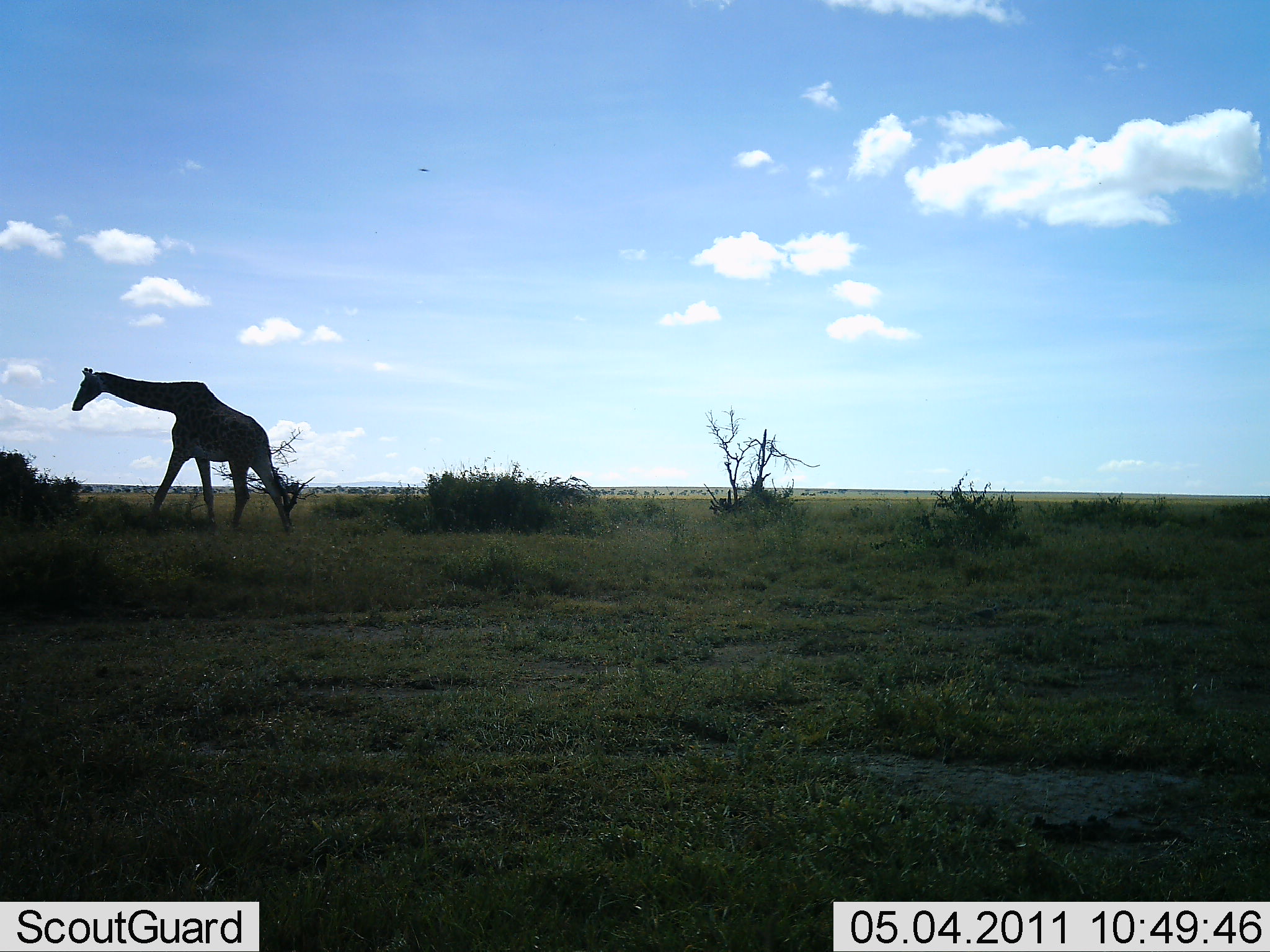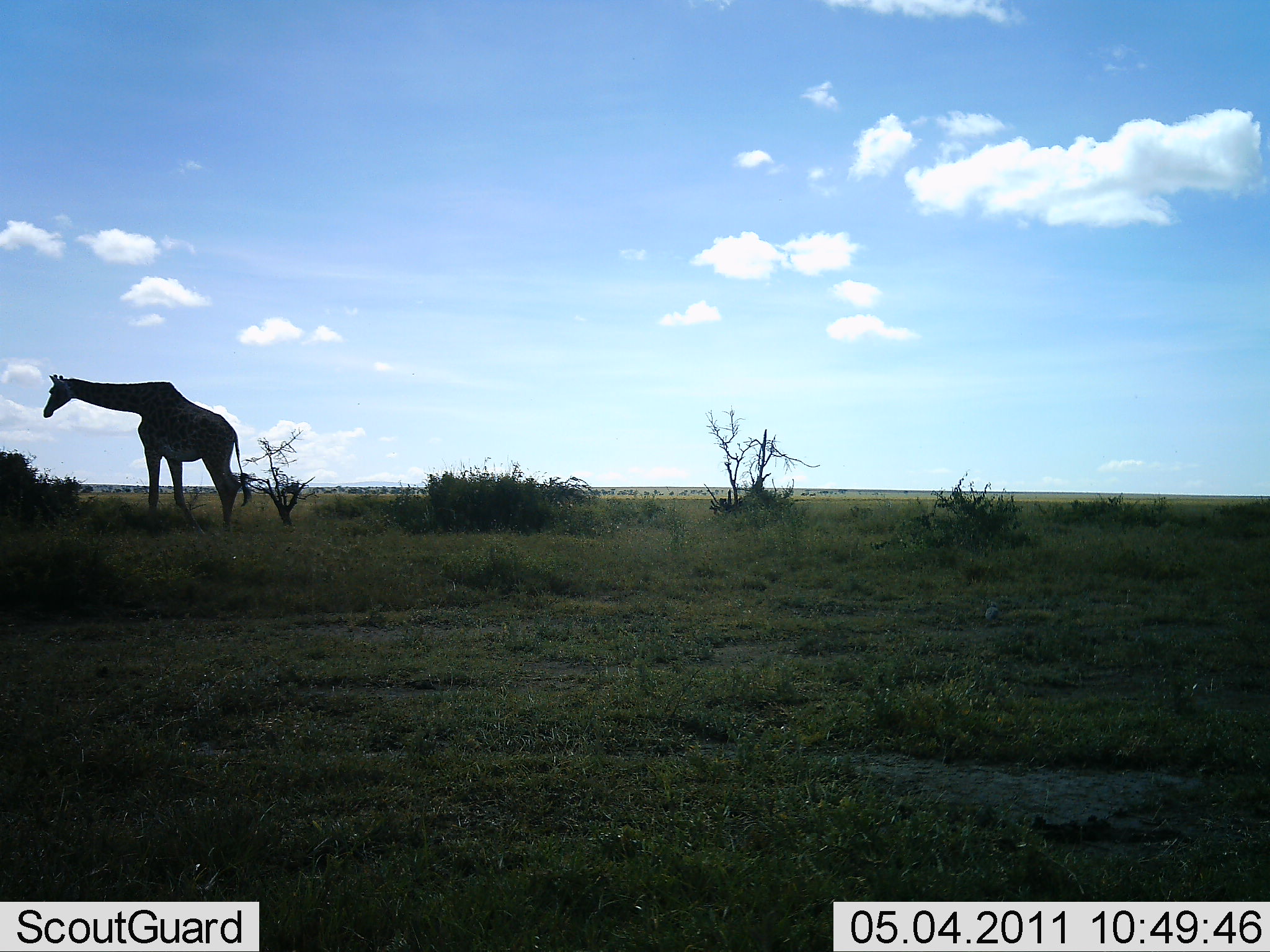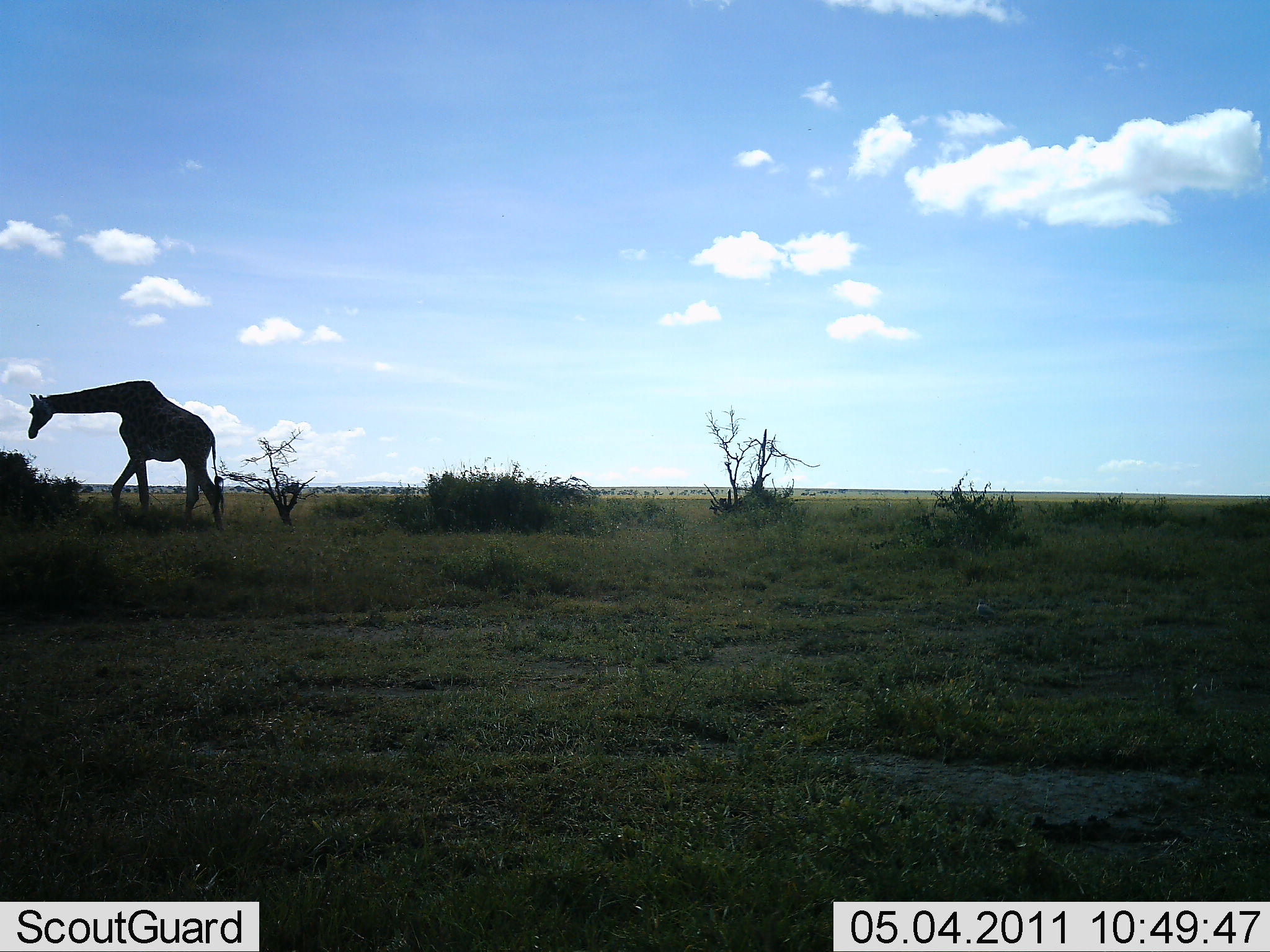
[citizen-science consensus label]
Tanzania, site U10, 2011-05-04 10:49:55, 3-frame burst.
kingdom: Animalia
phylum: Chordata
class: Mammalia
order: Artiodactyla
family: Giraffidae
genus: Giraffa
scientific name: Giraffa camelopardalis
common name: giraffe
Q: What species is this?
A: Giraffe (Giraffa camelopardalis).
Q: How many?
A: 1.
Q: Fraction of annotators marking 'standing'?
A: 13%.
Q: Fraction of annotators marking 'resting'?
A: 0%.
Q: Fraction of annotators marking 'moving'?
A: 80%.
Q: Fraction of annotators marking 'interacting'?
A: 0%.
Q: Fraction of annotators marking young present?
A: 0%.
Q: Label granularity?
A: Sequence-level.